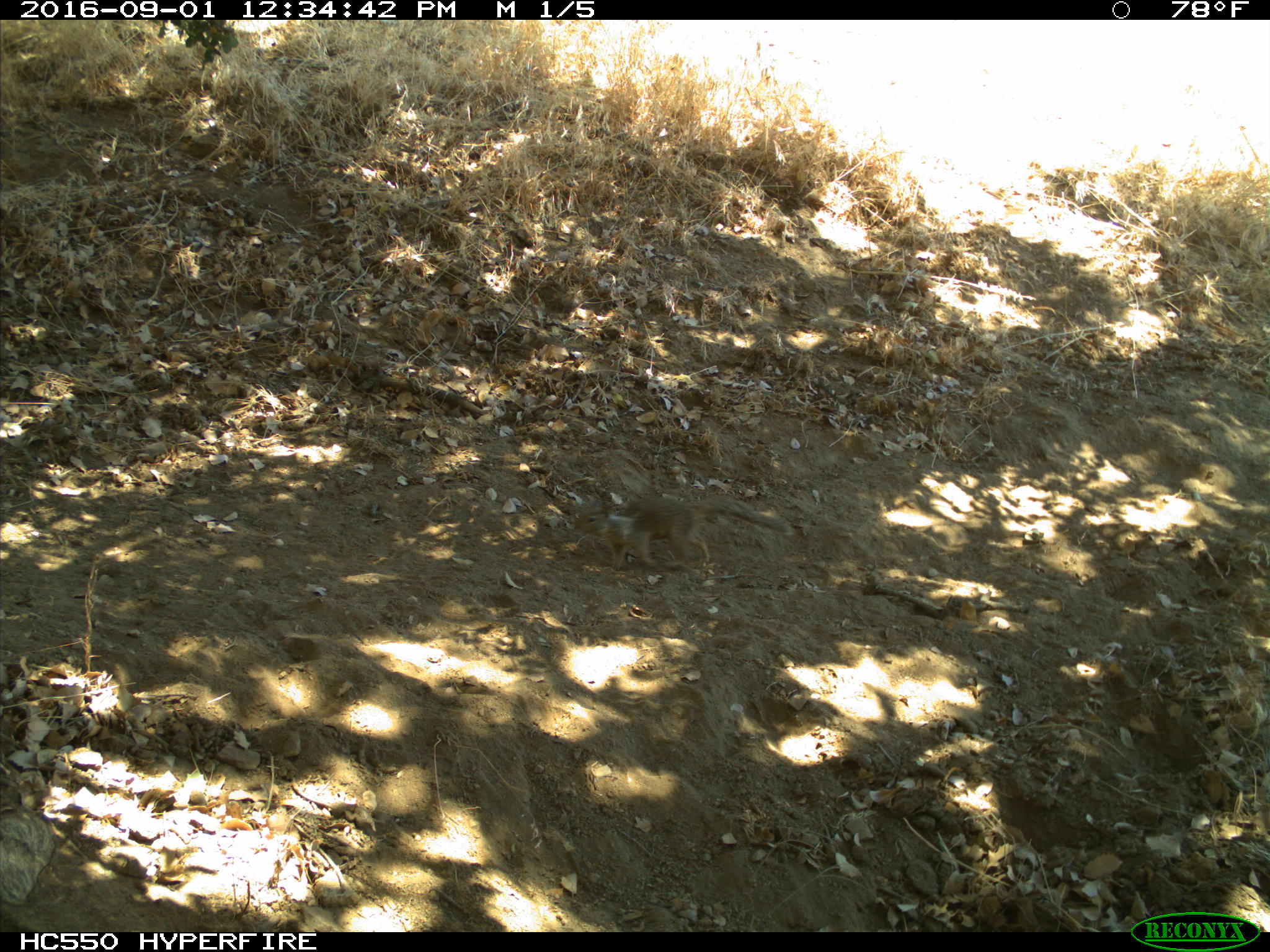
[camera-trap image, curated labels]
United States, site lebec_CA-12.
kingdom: Animalia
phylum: Chordata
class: Mammalia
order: Rodentia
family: Sciuridae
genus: Otospermophilus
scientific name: Otospermophilus beecheyi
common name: california ground squirrel